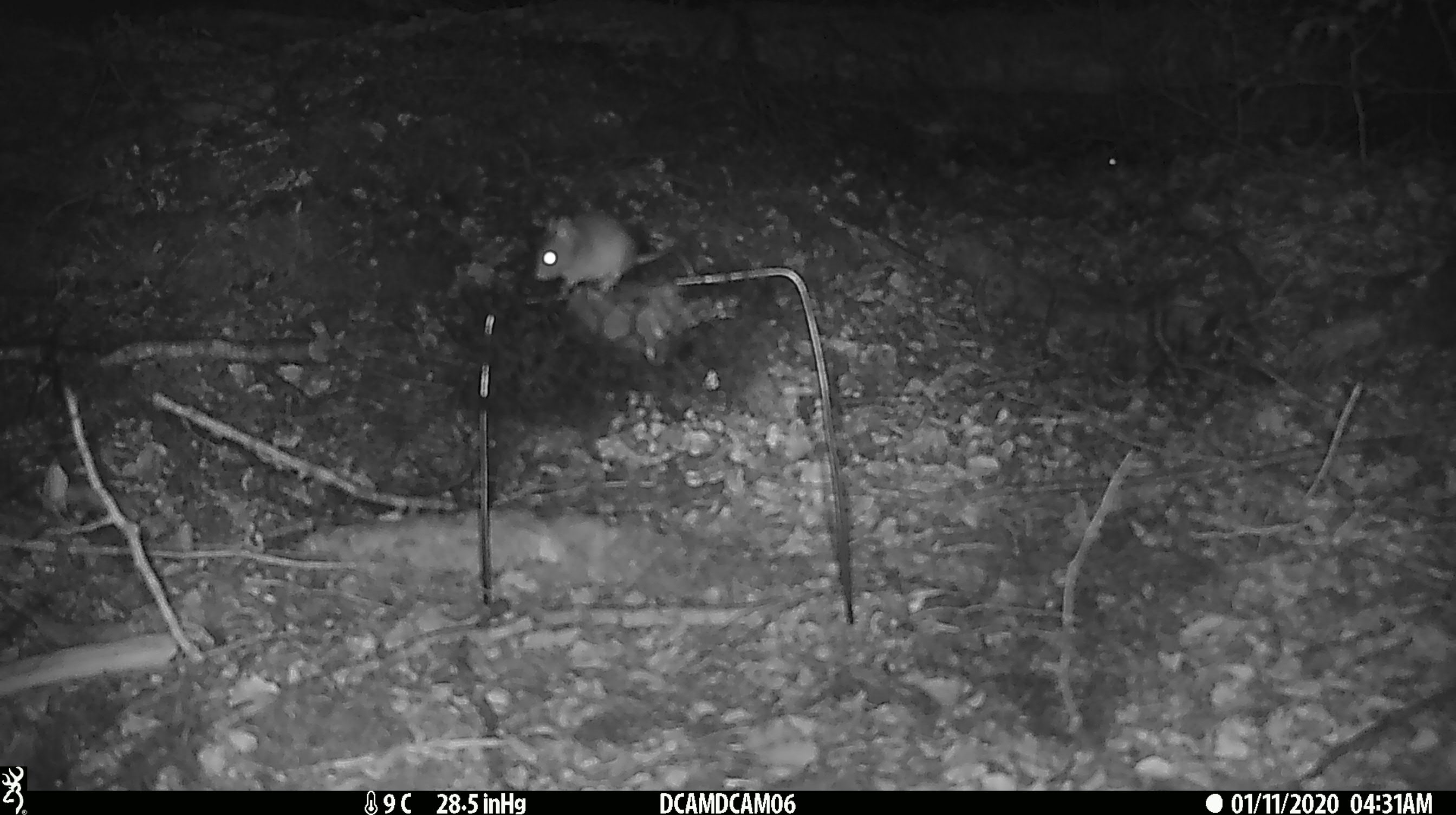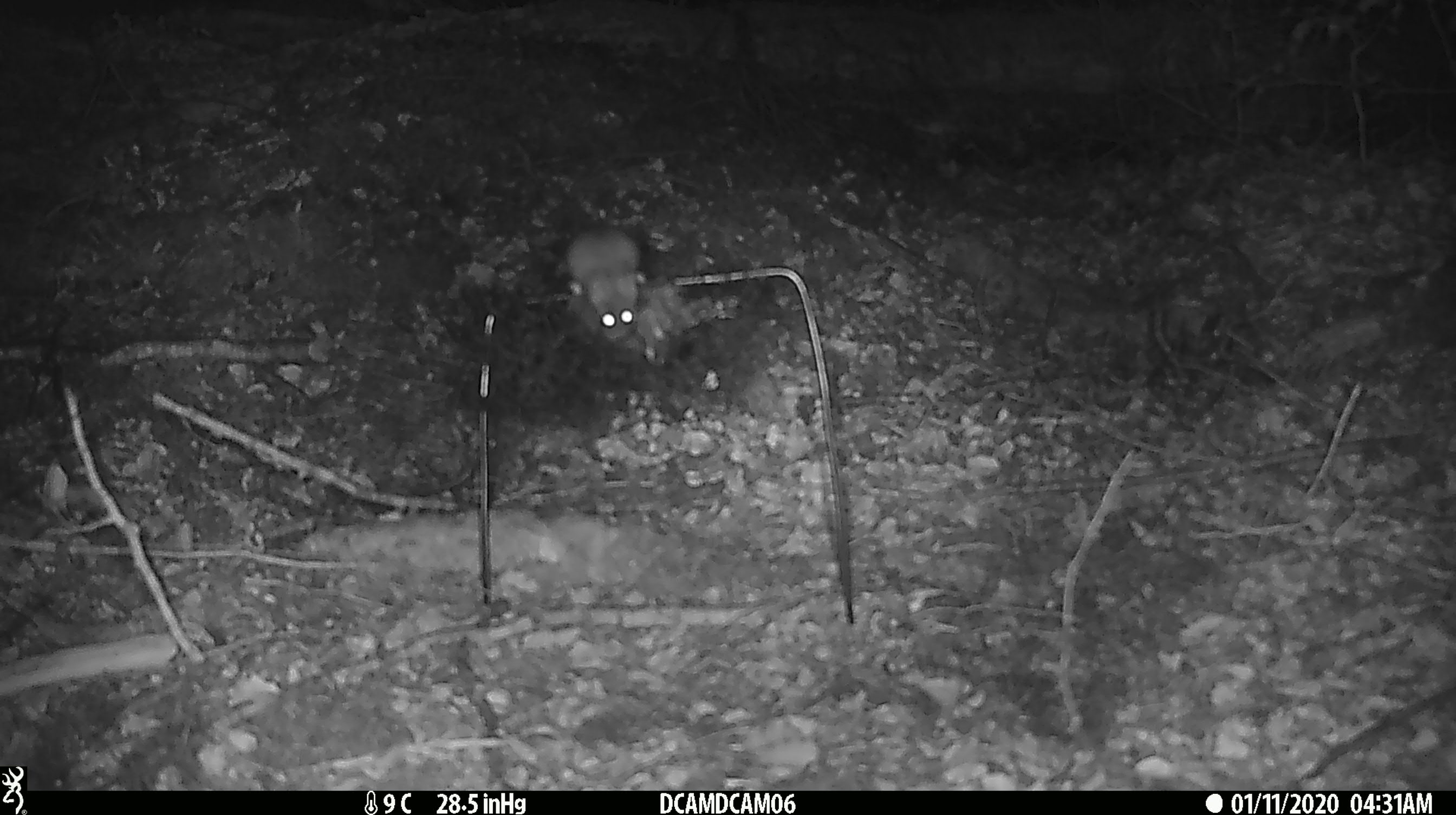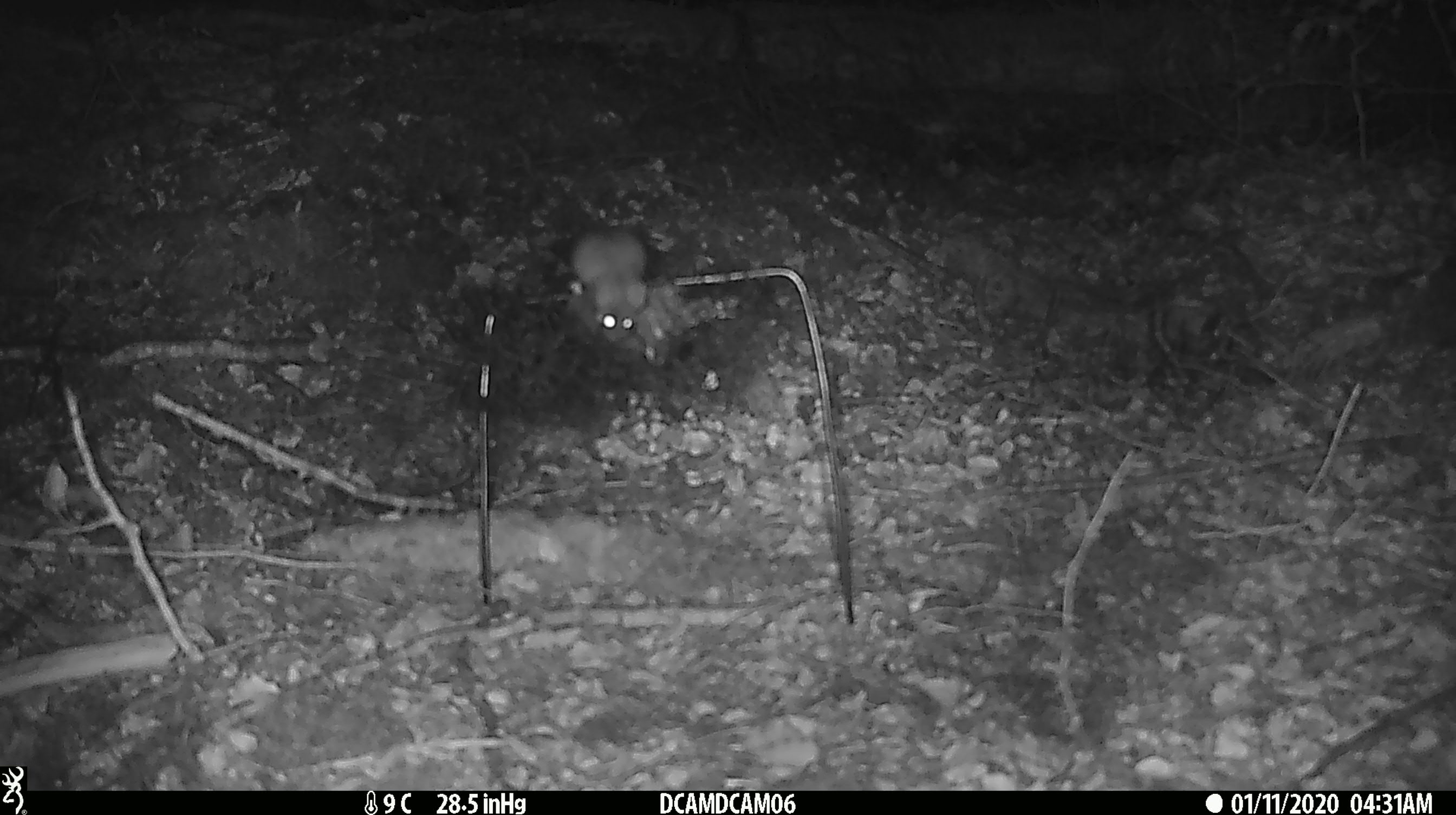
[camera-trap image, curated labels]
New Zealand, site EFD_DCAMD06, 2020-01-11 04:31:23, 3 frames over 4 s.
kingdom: Animalia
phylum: Chordata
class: Mammalia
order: Rodentia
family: Muridae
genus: Mus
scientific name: Mus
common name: mouse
Mouse (Mus).